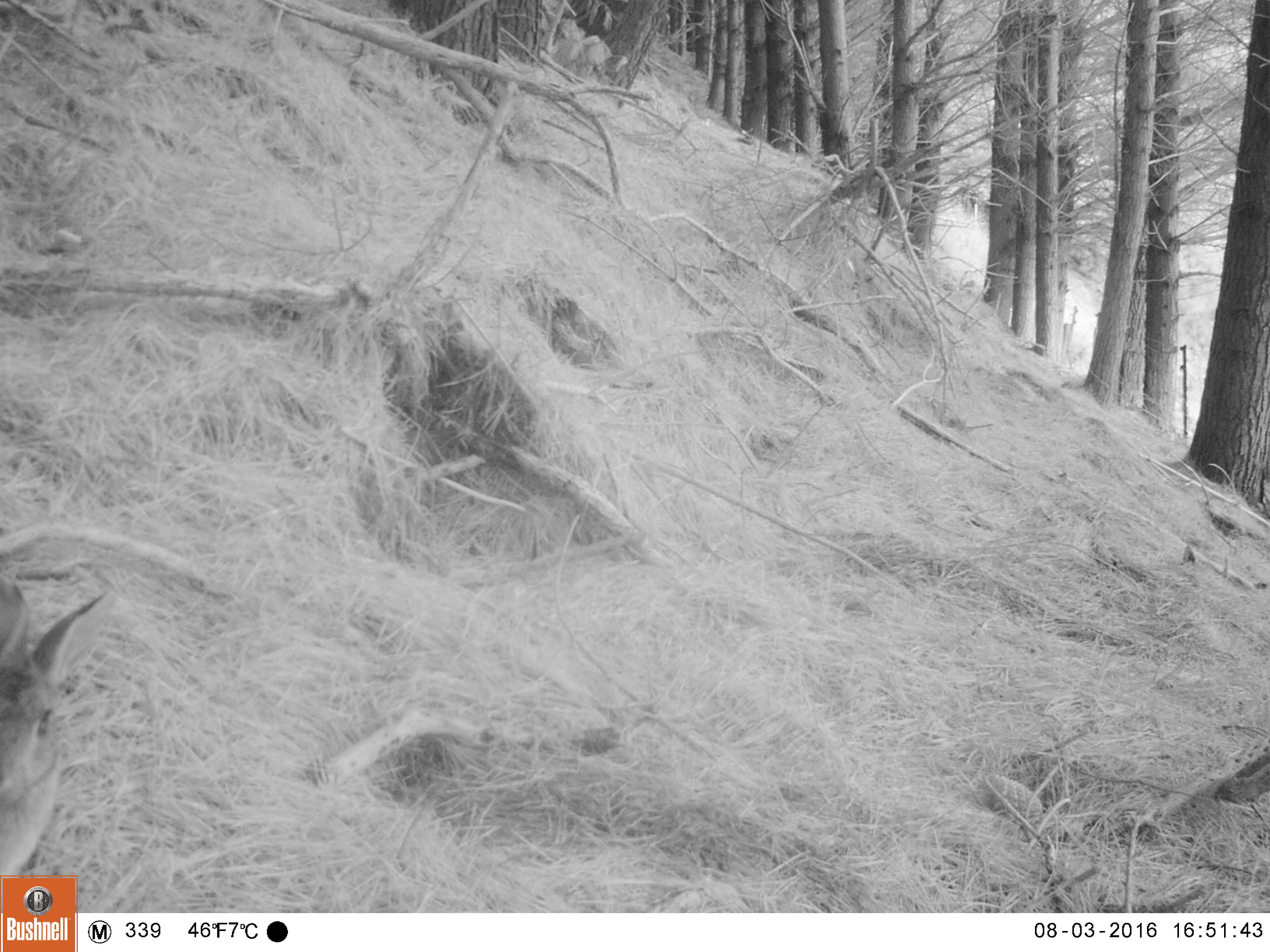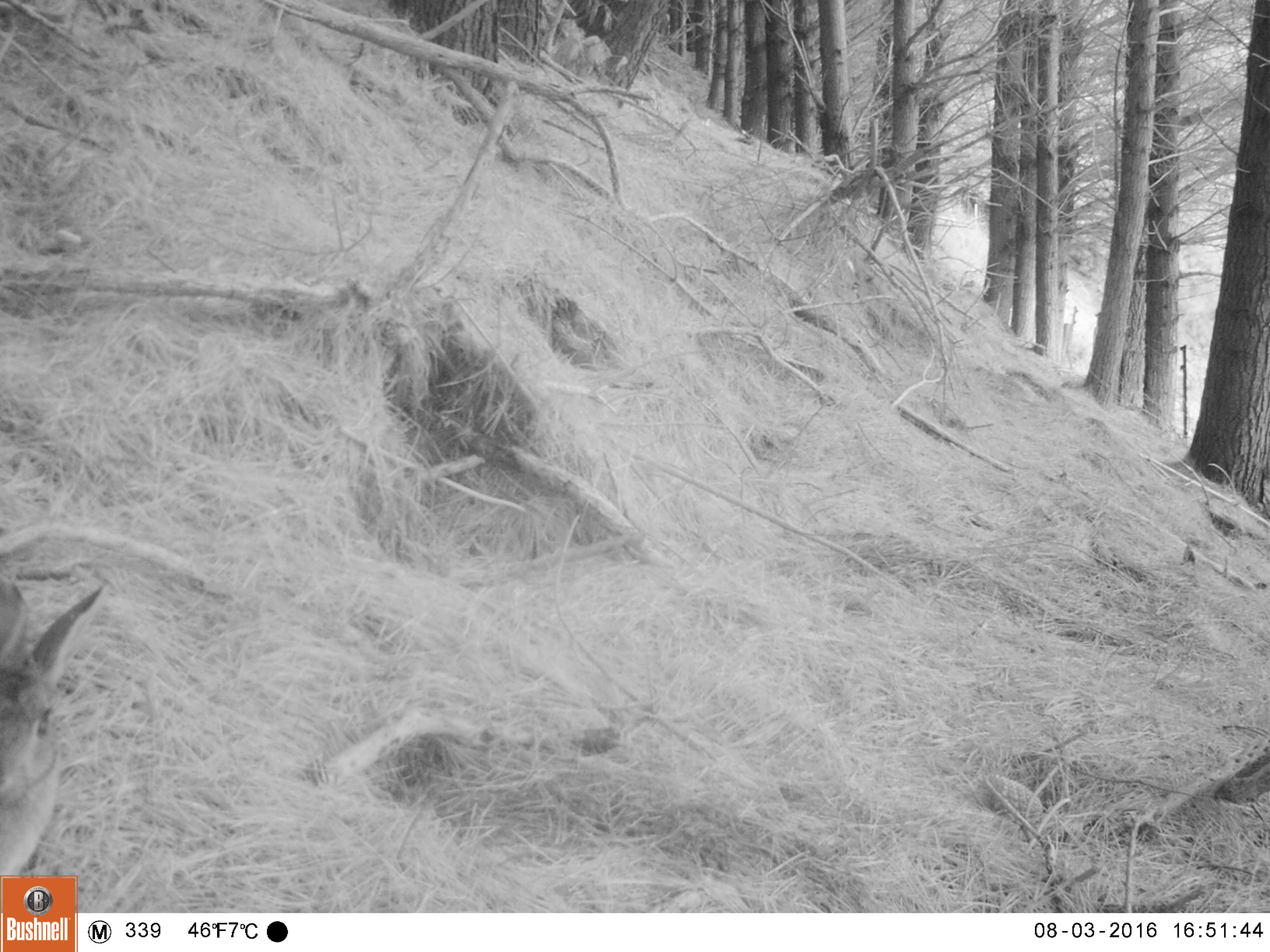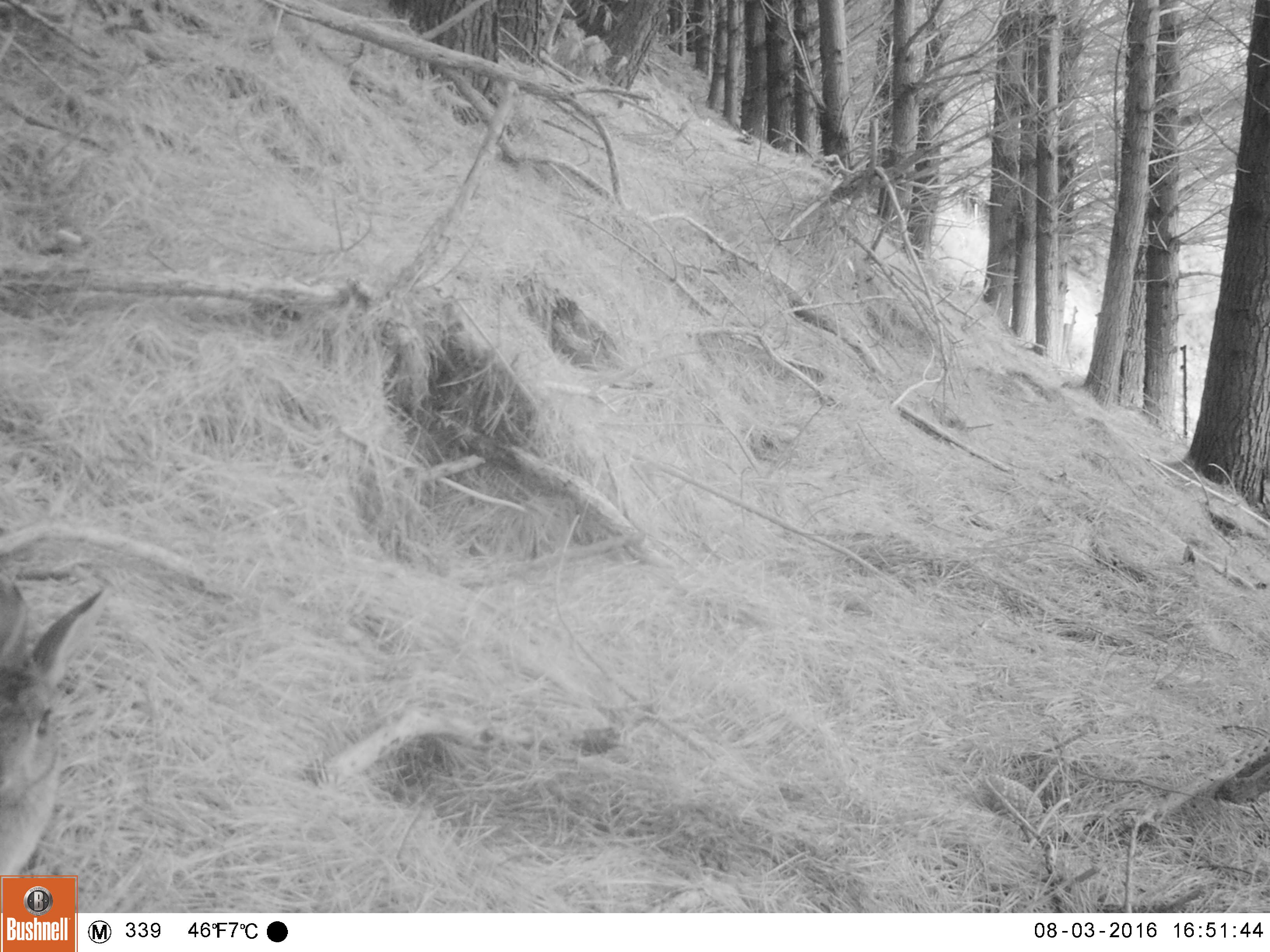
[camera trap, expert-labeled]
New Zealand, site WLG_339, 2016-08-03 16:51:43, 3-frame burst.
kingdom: Animalia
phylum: Chordata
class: Mammalia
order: Lagomorpha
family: Leporidae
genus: Oryctolagus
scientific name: Oryctolagus cuniculus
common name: european rabbit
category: rabbit